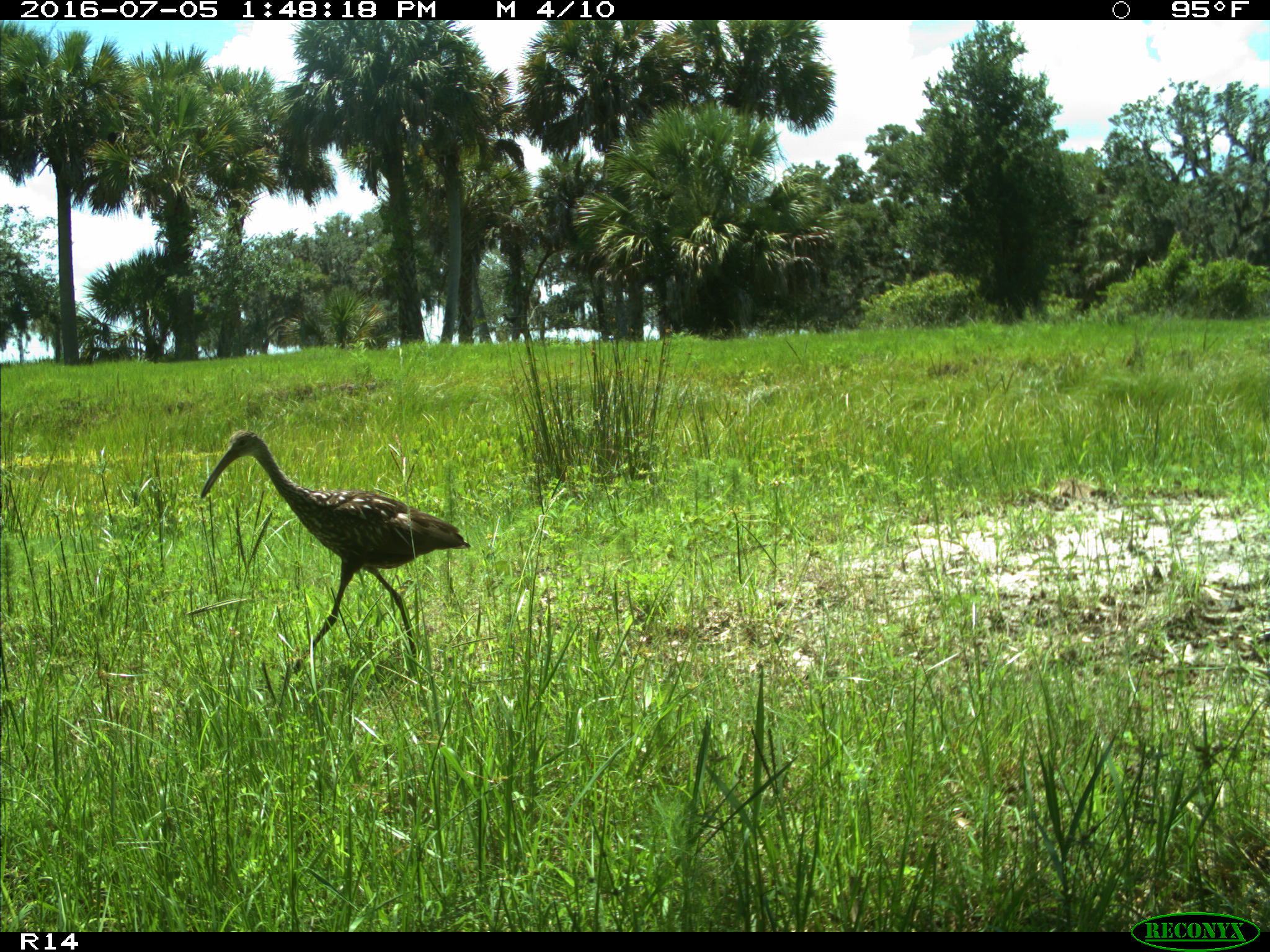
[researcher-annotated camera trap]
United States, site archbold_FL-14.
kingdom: Animalia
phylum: Chordata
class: Aves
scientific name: Aves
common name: birds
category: unidentified bird